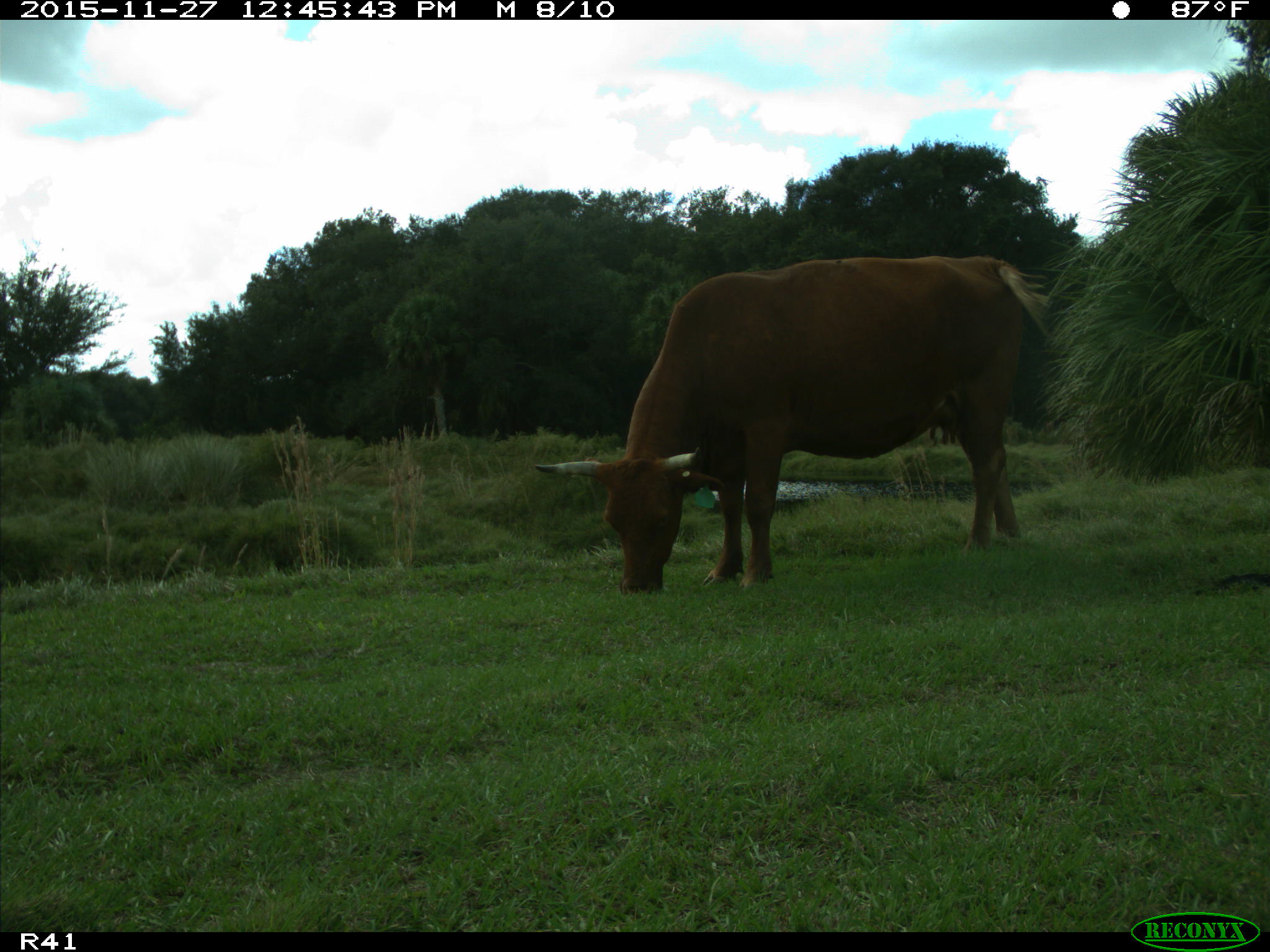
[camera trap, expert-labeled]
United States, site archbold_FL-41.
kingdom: Animalia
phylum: Chordata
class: Mammalia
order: Artiodactyla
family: Bovidae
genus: Bos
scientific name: Bos taurus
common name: domestic cow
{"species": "Bos taurus (domestic cow)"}